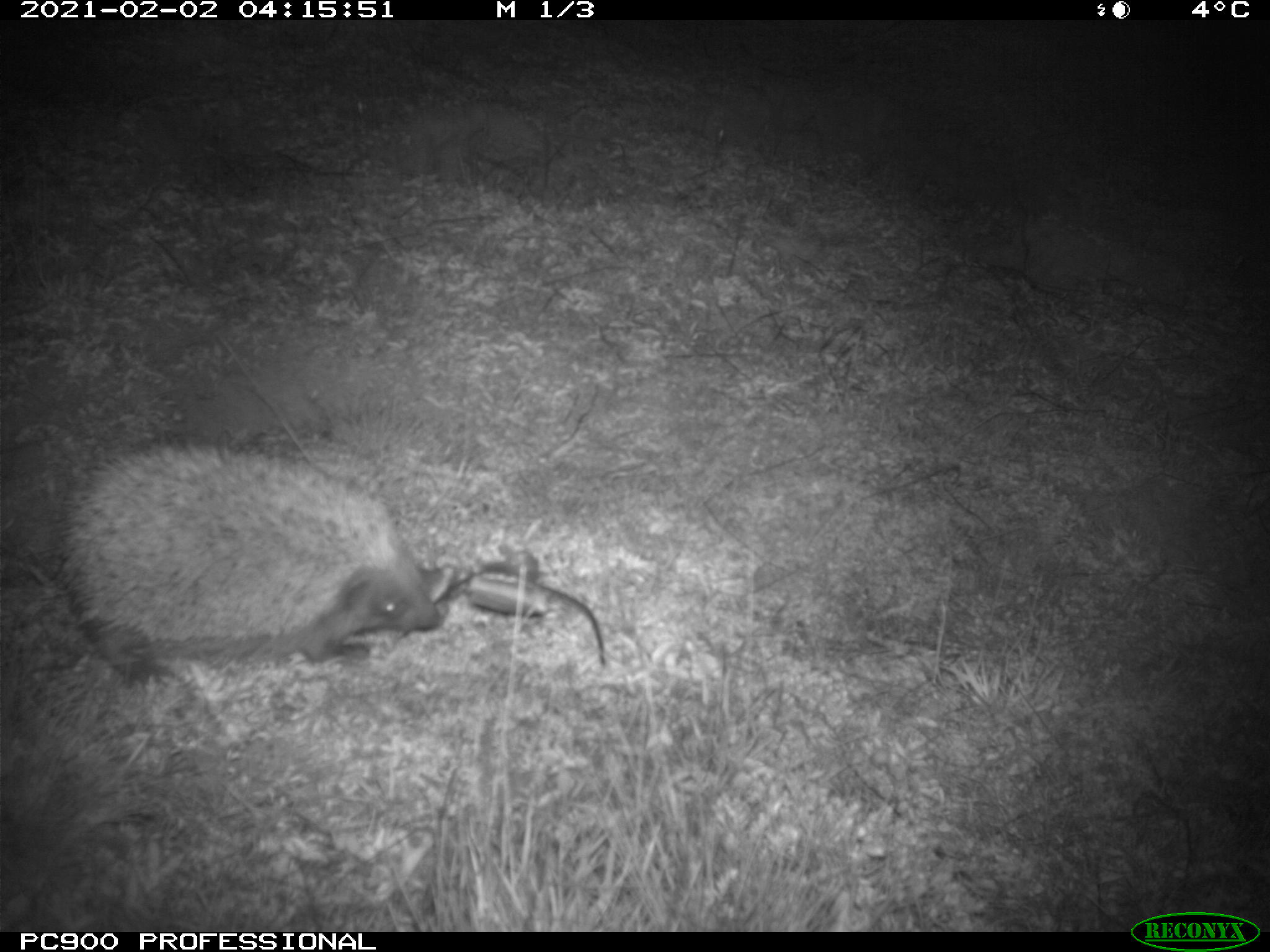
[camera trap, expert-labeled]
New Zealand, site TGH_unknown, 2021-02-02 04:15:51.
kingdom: Animalia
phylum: Chordata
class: Mammalia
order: Eulipotyphla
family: Erinaceidae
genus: Erinaceus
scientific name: Erinaceus europaeus europaeus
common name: european hedgehog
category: hedgehog